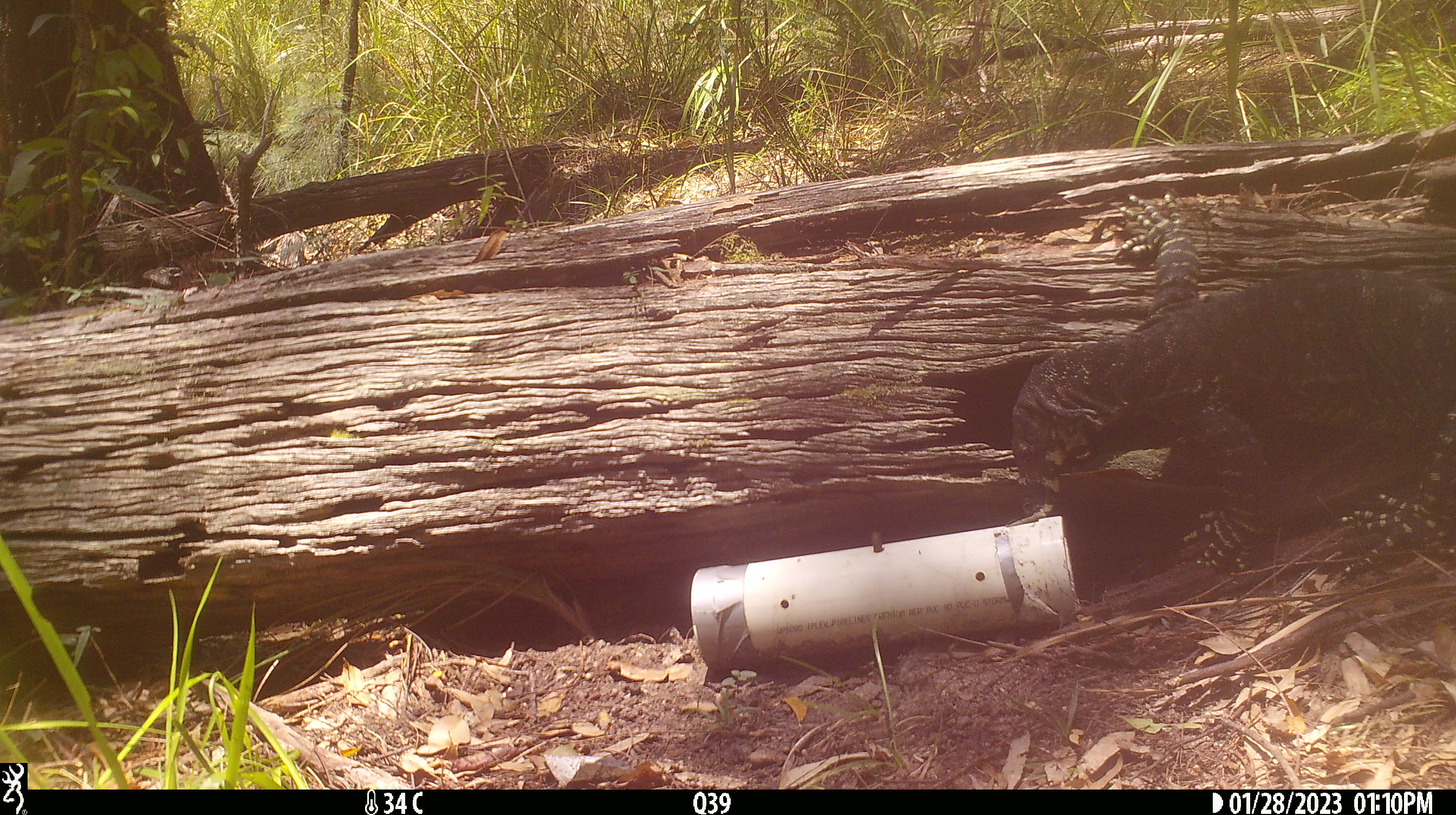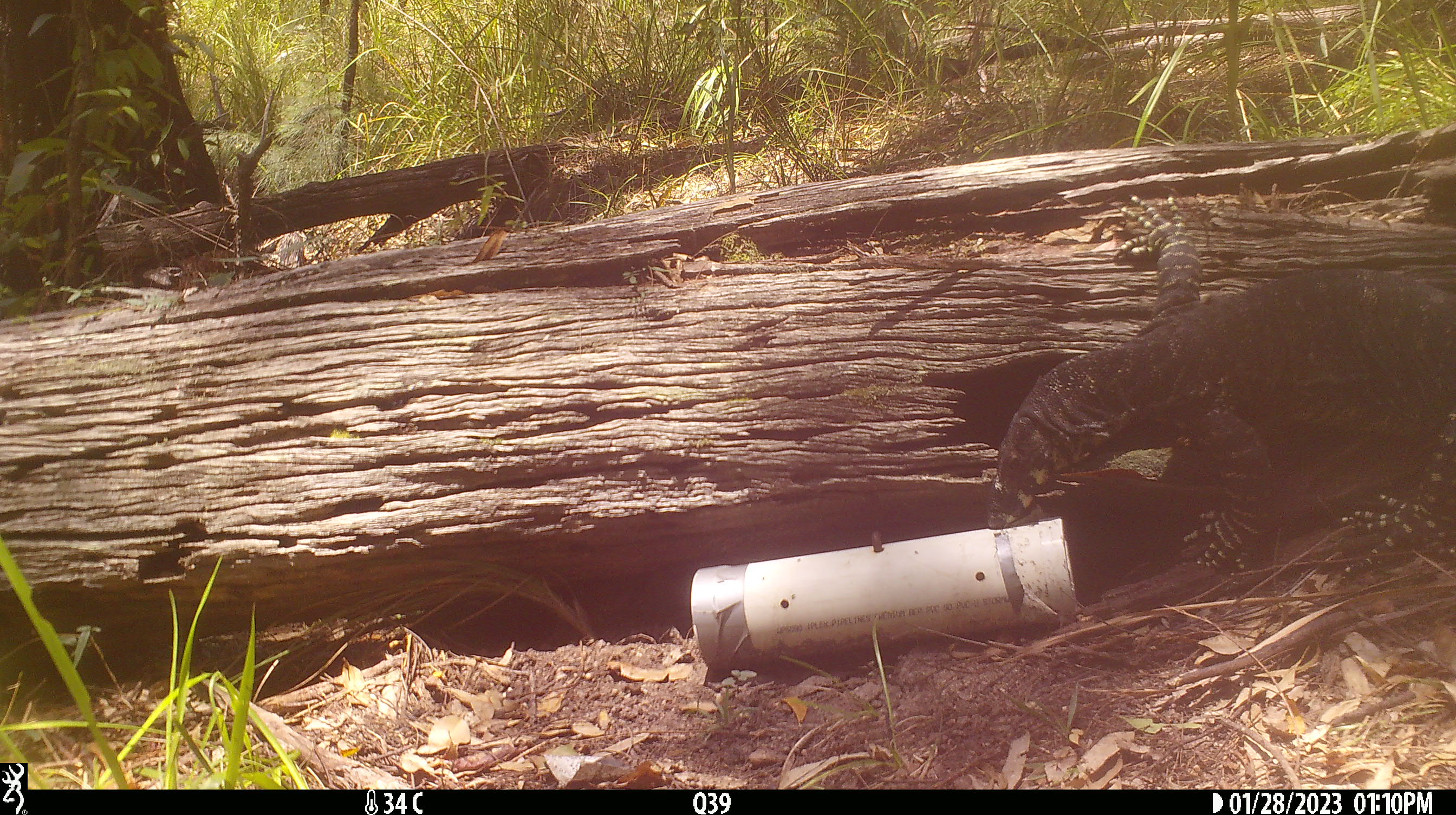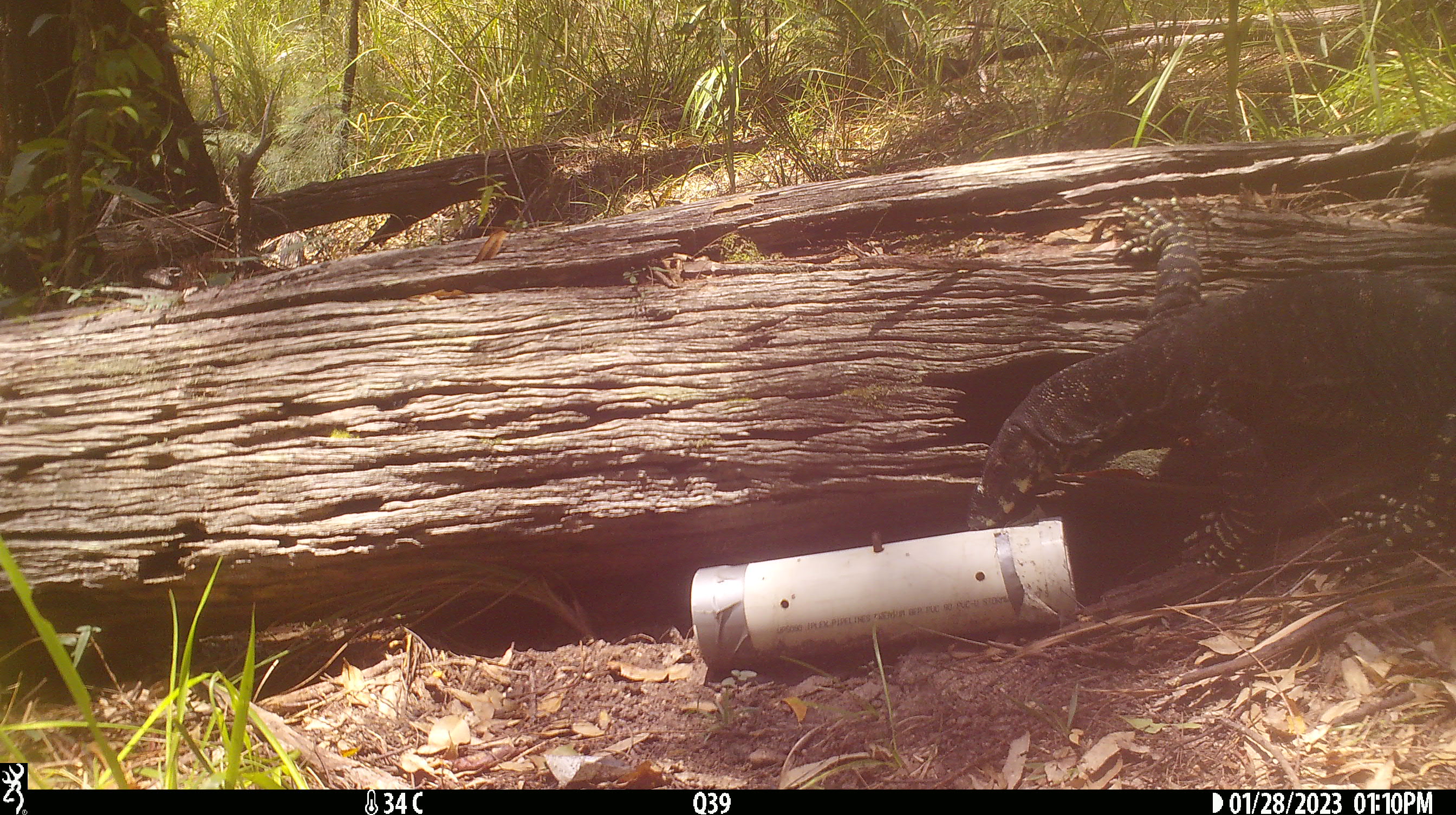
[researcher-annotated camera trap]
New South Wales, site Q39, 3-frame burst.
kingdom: Animalia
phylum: Chordata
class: Reptilia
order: Squamata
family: Varanidae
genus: Varanus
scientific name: Varanus varius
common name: lace monitor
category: goanna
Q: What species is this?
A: Goanna (lace monitor) (Varanus varius).